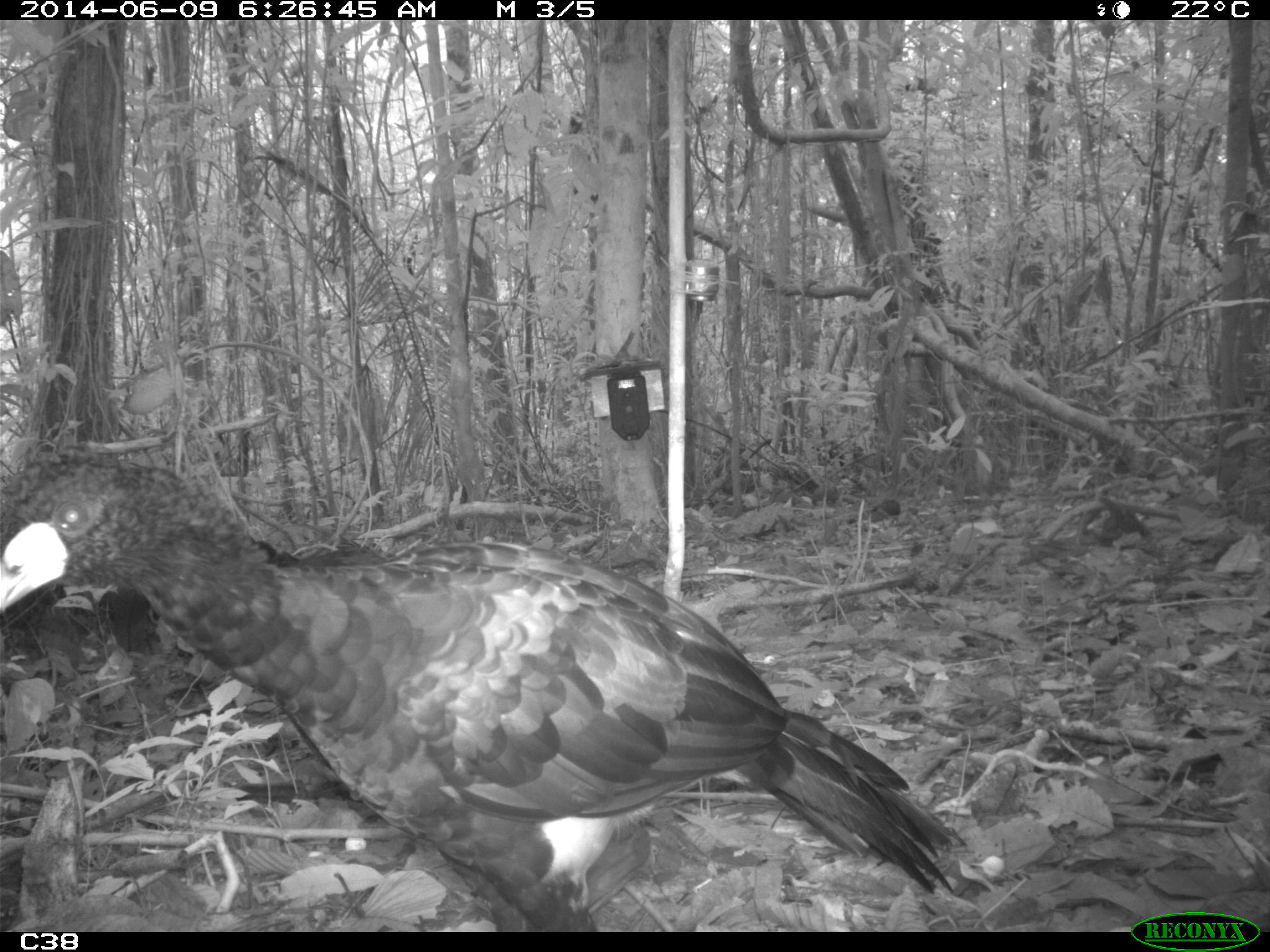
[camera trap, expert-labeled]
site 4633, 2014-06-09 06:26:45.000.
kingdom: Animalia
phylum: Chordata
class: Aves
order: Galliformes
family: Cracidae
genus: Crax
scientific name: Crax alector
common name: black curassow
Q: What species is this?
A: Crax alector (black curassow).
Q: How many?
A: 2.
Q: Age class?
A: Adult.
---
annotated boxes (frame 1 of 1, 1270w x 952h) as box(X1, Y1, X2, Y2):
crax alector: box(0, 444, 967, 931)